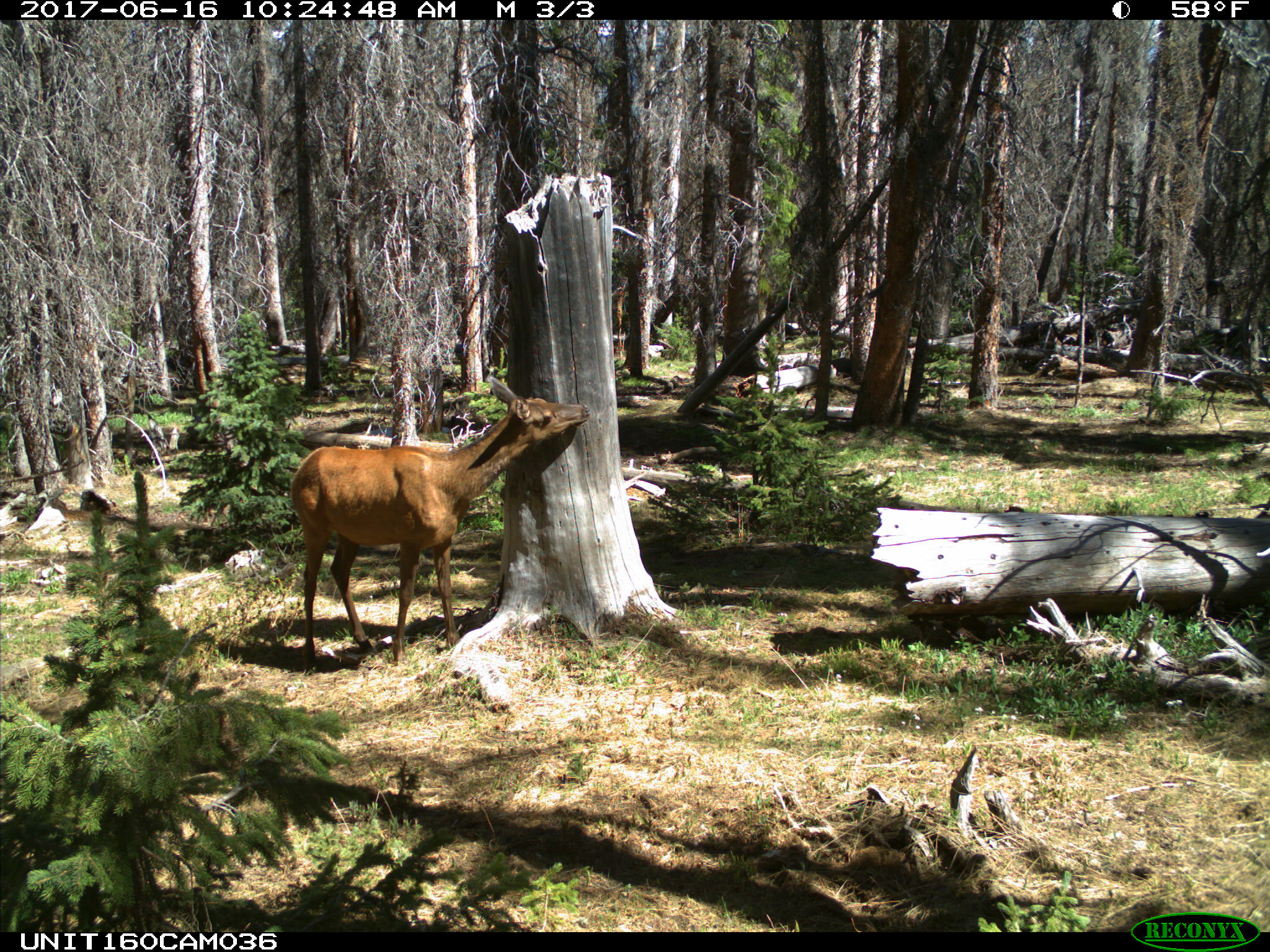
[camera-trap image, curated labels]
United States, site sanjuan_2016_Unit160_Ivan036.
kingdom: Animalia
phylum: Chordata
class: Mammalia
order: Artiodactyla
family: Cervidae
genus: Cervus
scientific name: Cervus elaphus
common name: red deer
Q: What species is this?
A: Cervus elaphus (red deer).